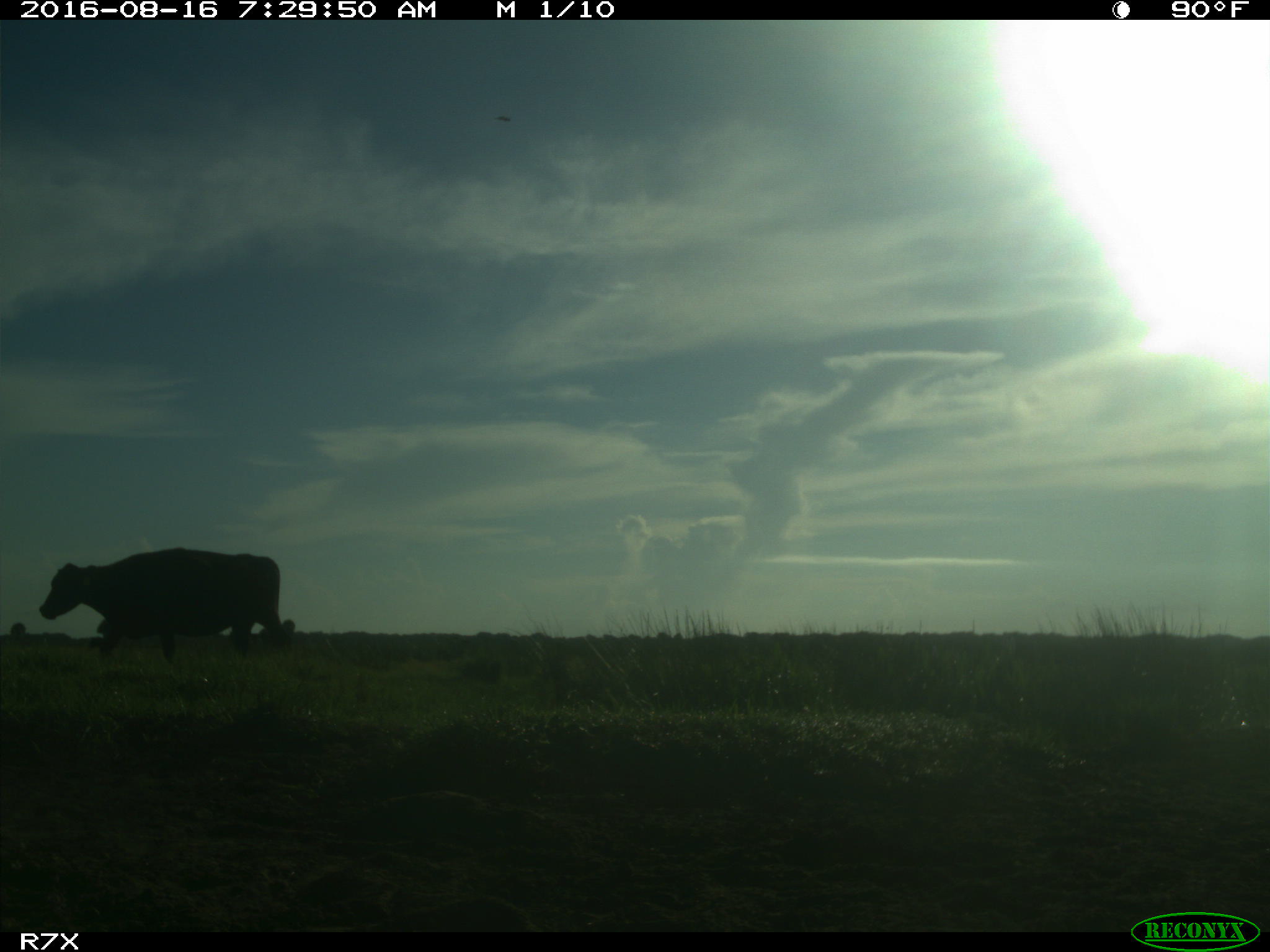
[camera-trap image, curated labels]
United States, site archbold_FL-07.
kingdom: Animalia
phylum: Chordata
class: Mammalia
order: Artiodactyla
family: Bovidae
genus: Bos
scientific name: Bos taurus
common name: domestic cow